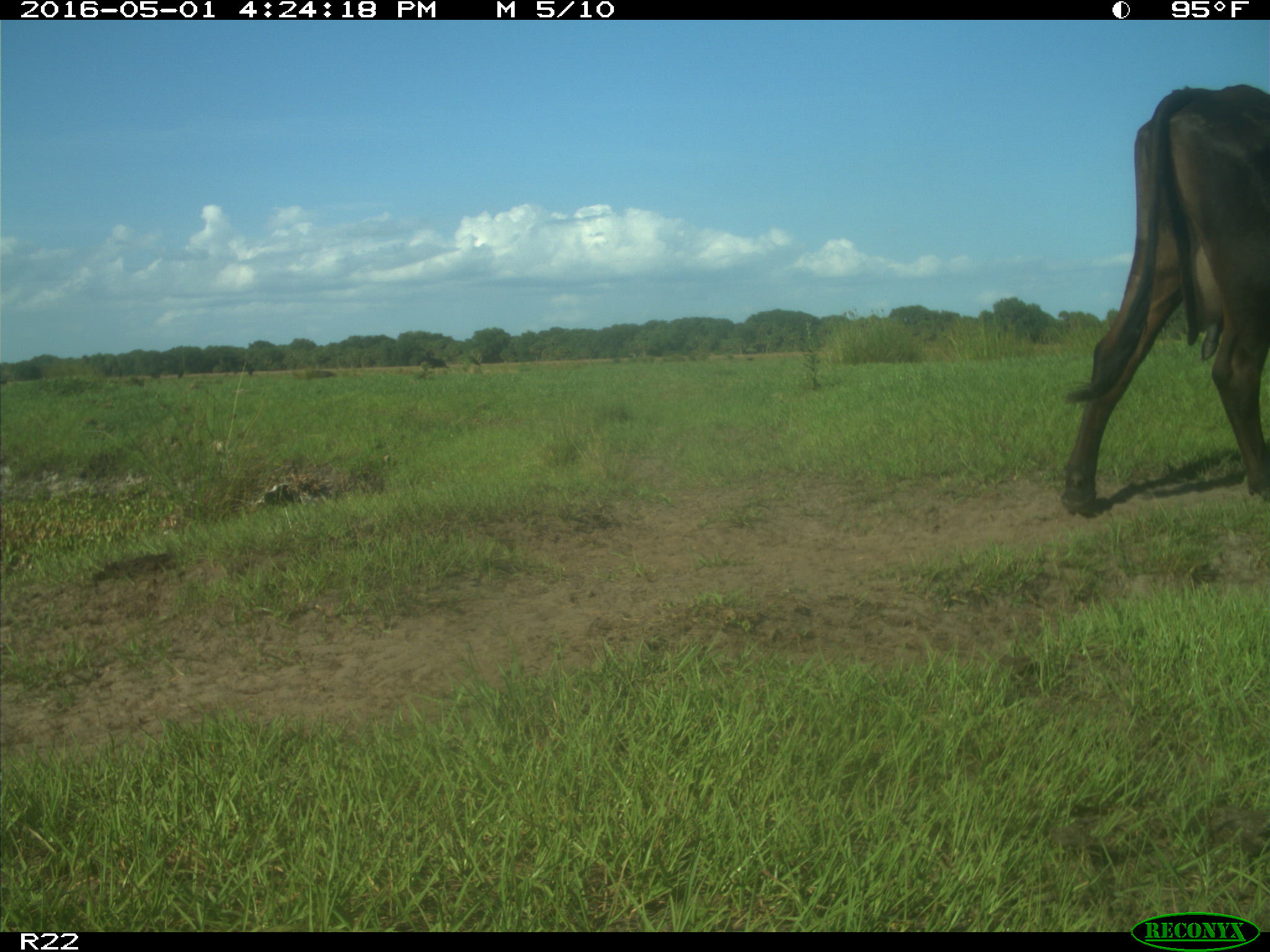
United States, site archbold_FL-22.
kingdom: Animalia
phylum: Chordata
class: Mammalia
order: Artiodactyla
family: Bovidae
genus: Bos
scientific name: Bos taurus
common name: domestic cow